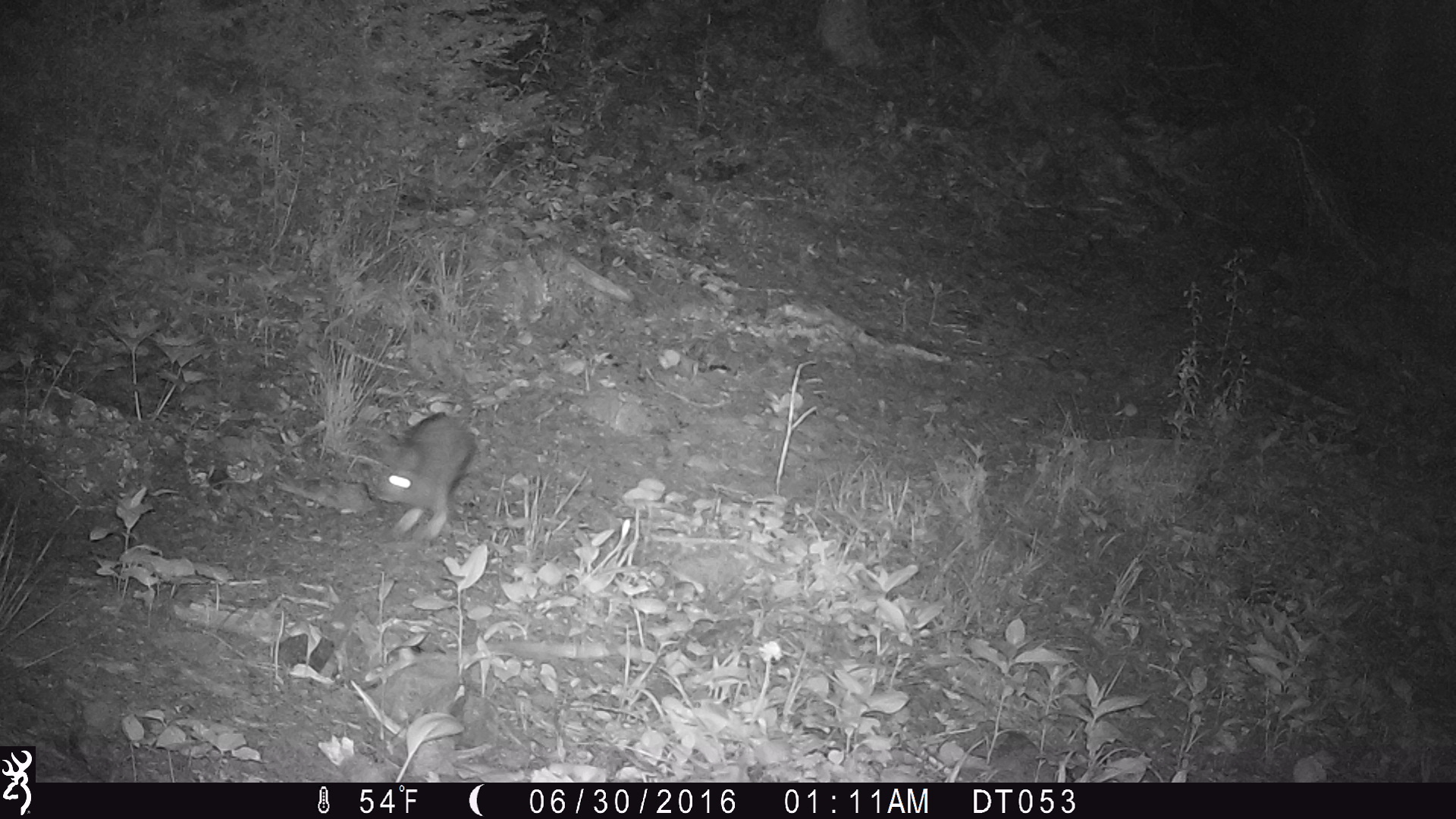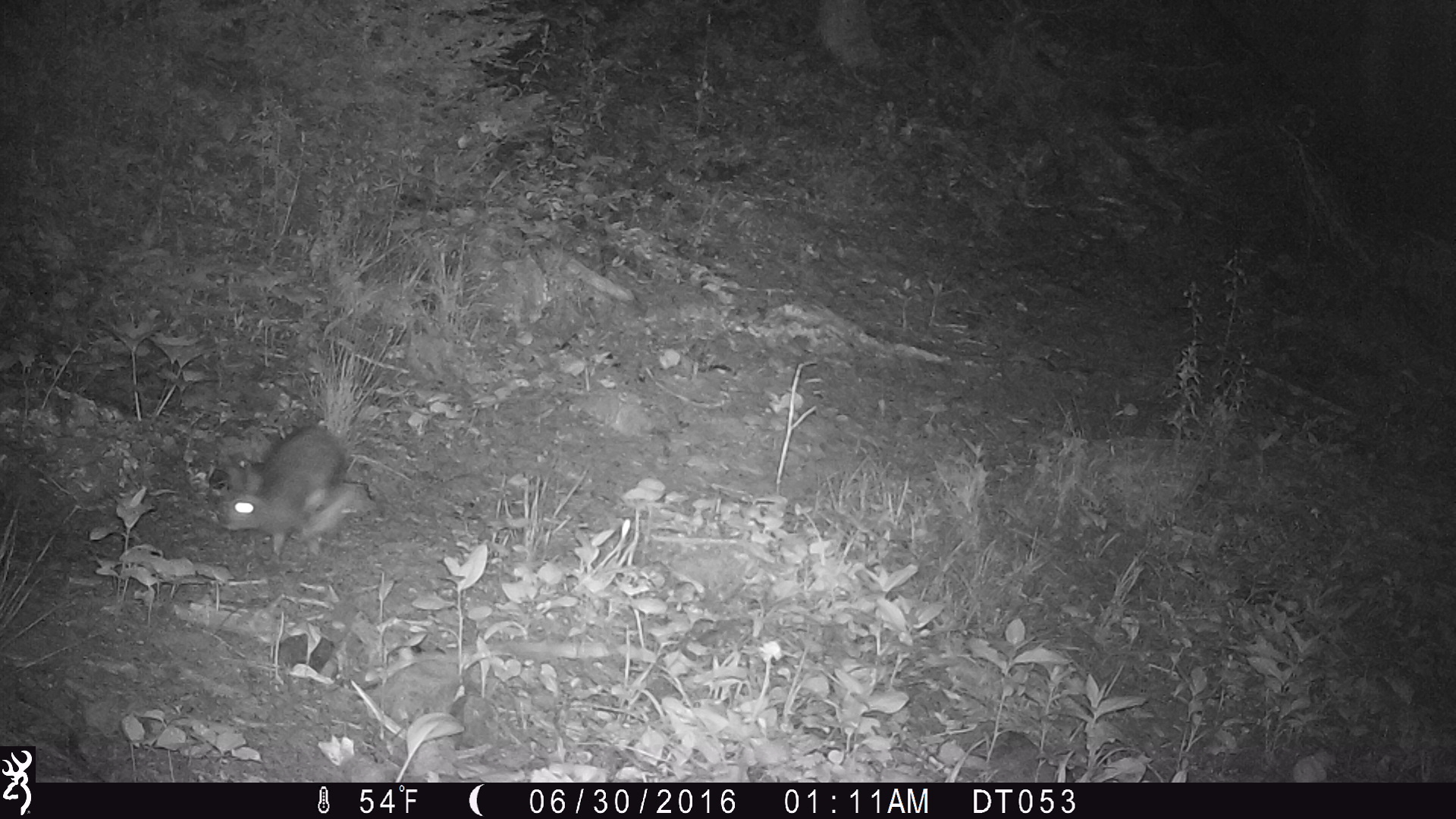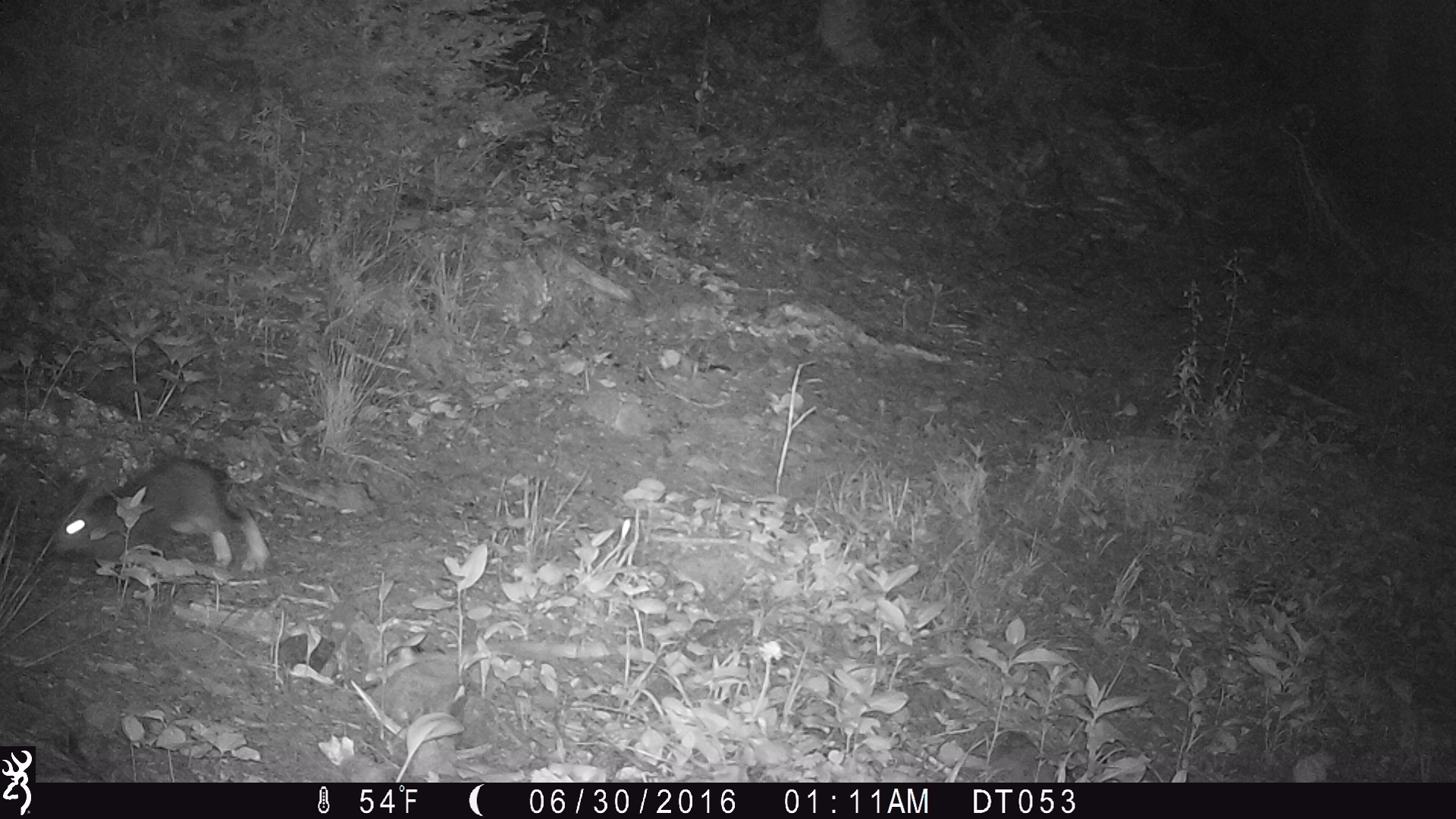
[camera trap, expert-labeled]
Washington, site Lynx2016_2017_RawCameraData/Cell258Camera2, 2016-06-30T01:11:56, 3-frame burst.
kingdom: Animalia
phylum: Chordata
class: Mammalia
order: Lagomorpha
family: Leporidae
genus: Lepus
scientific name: Lepus americanus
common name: snowshoe hare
Lepus americanus (snowshoe hare). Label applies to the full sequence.